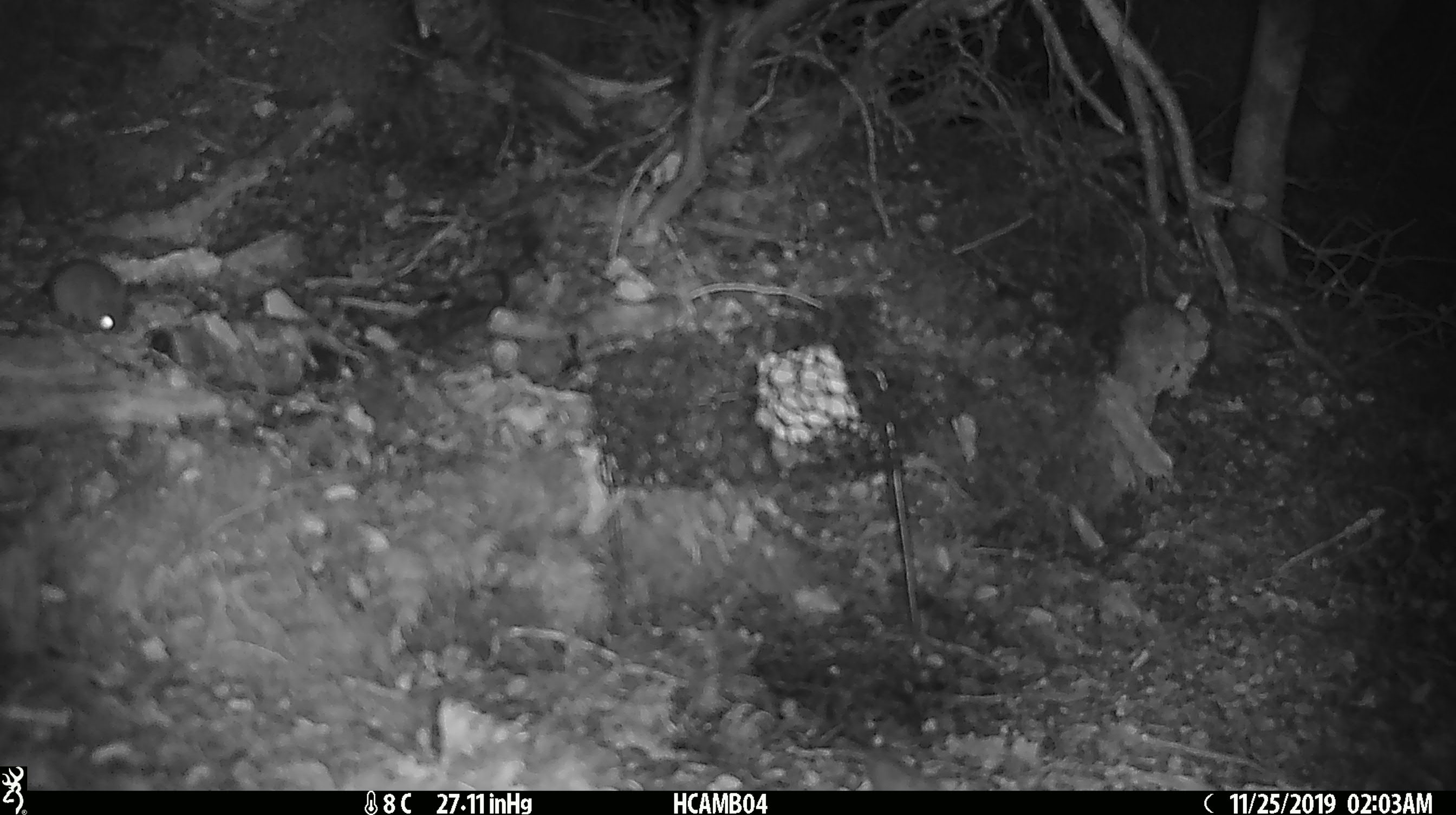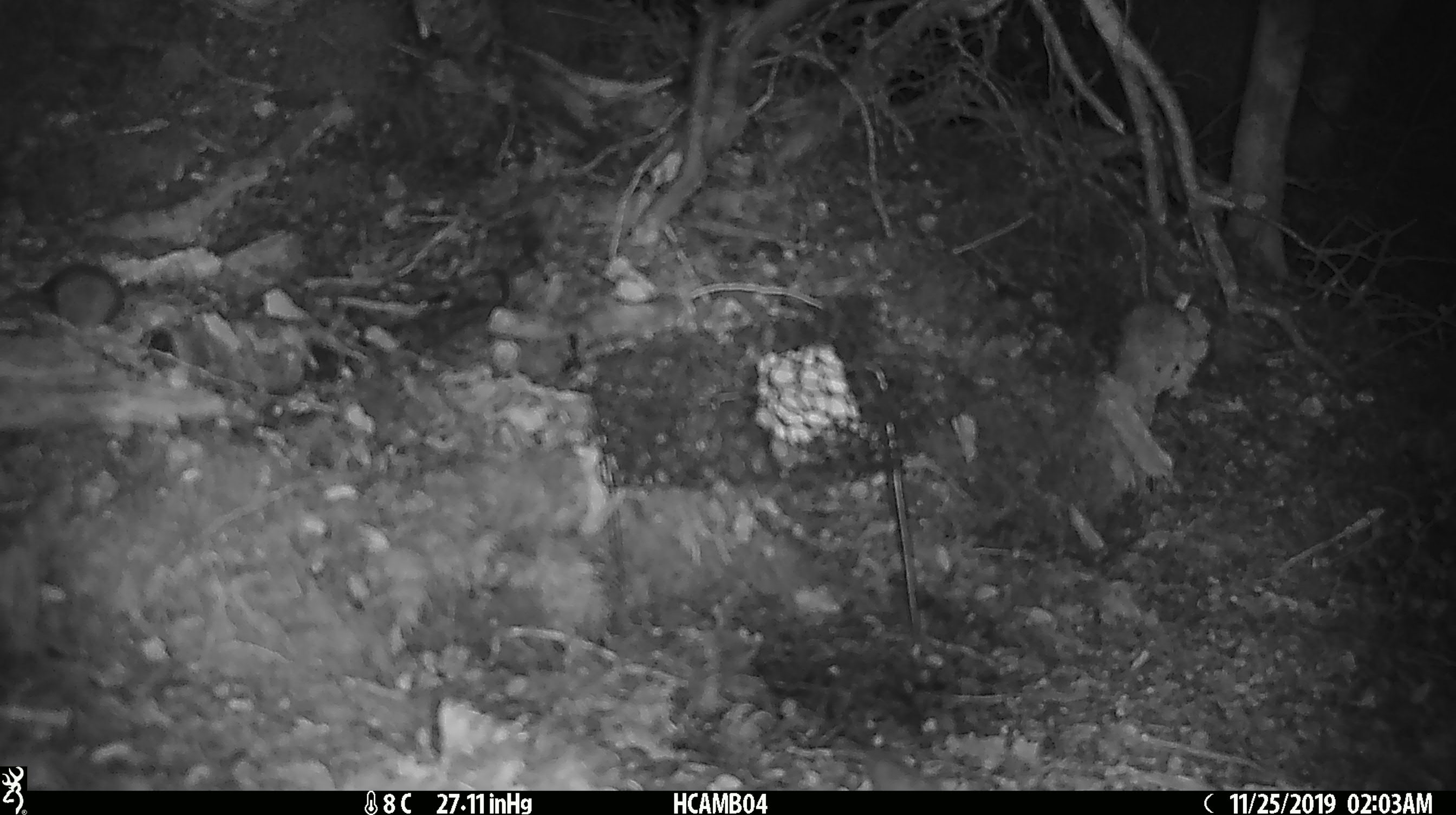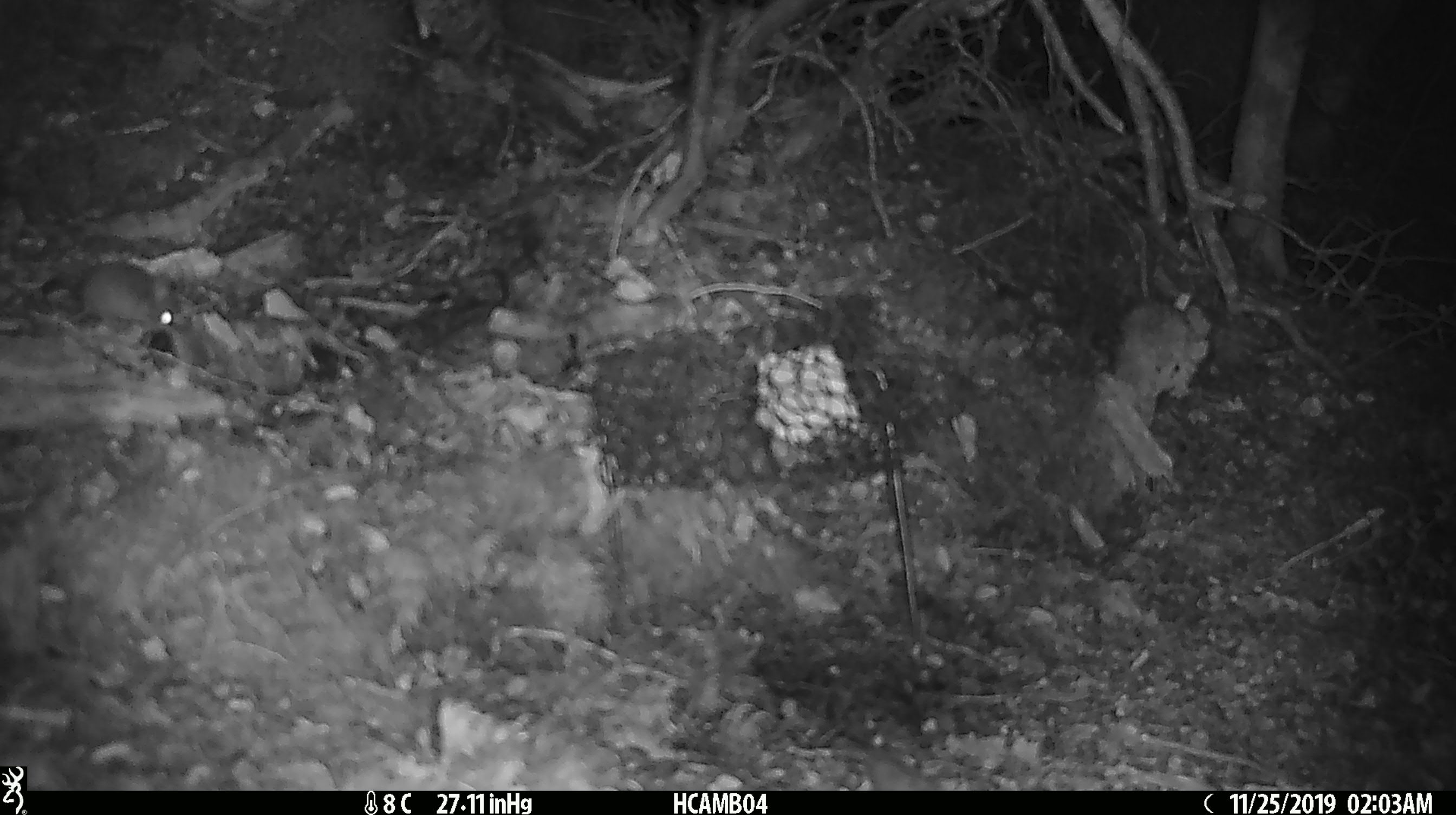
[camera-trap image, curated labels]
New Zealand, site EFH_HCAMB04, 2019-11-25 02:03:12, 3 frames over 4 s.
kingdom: Animalia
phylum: Chordata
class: Mammalia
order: Rodentia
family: Muridae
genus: Mus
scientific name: Mus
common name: mouse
Mouse (Mus).